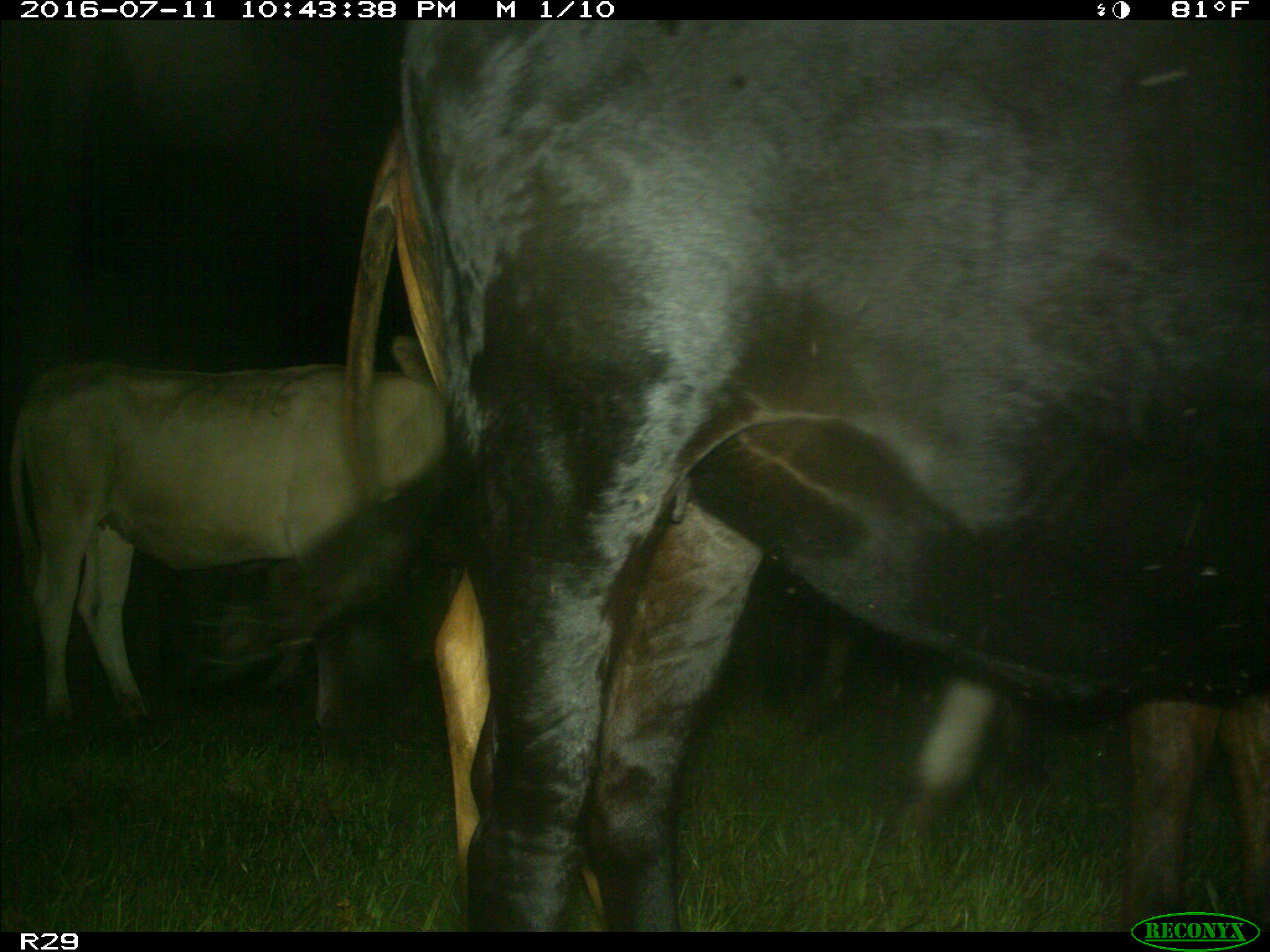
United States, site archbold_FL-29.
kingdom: Animalia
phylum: Chordata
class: Mammalia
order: Artiodactyla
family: Bovidae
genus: Bos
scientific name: Bos taurus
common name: domestic cow